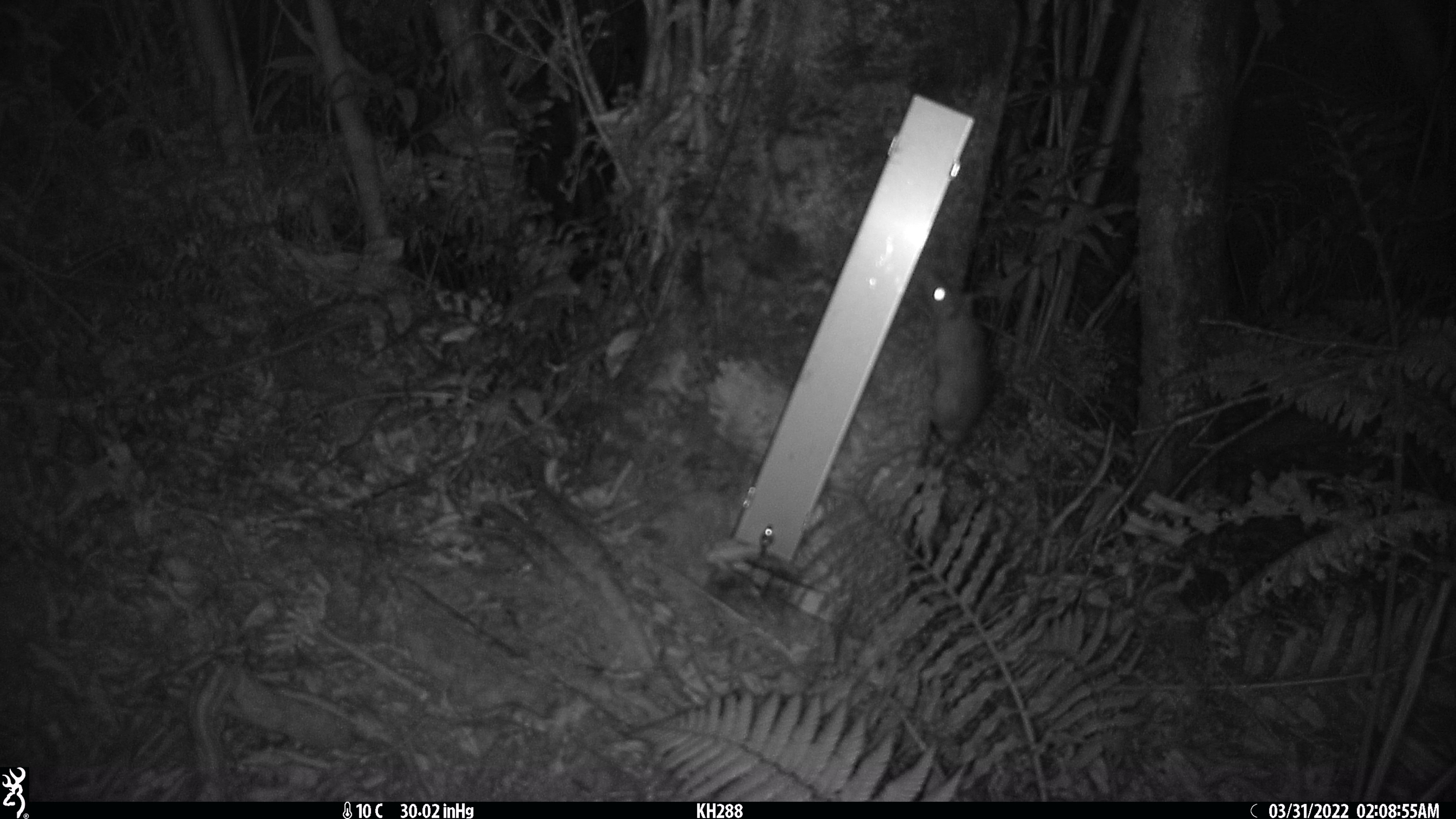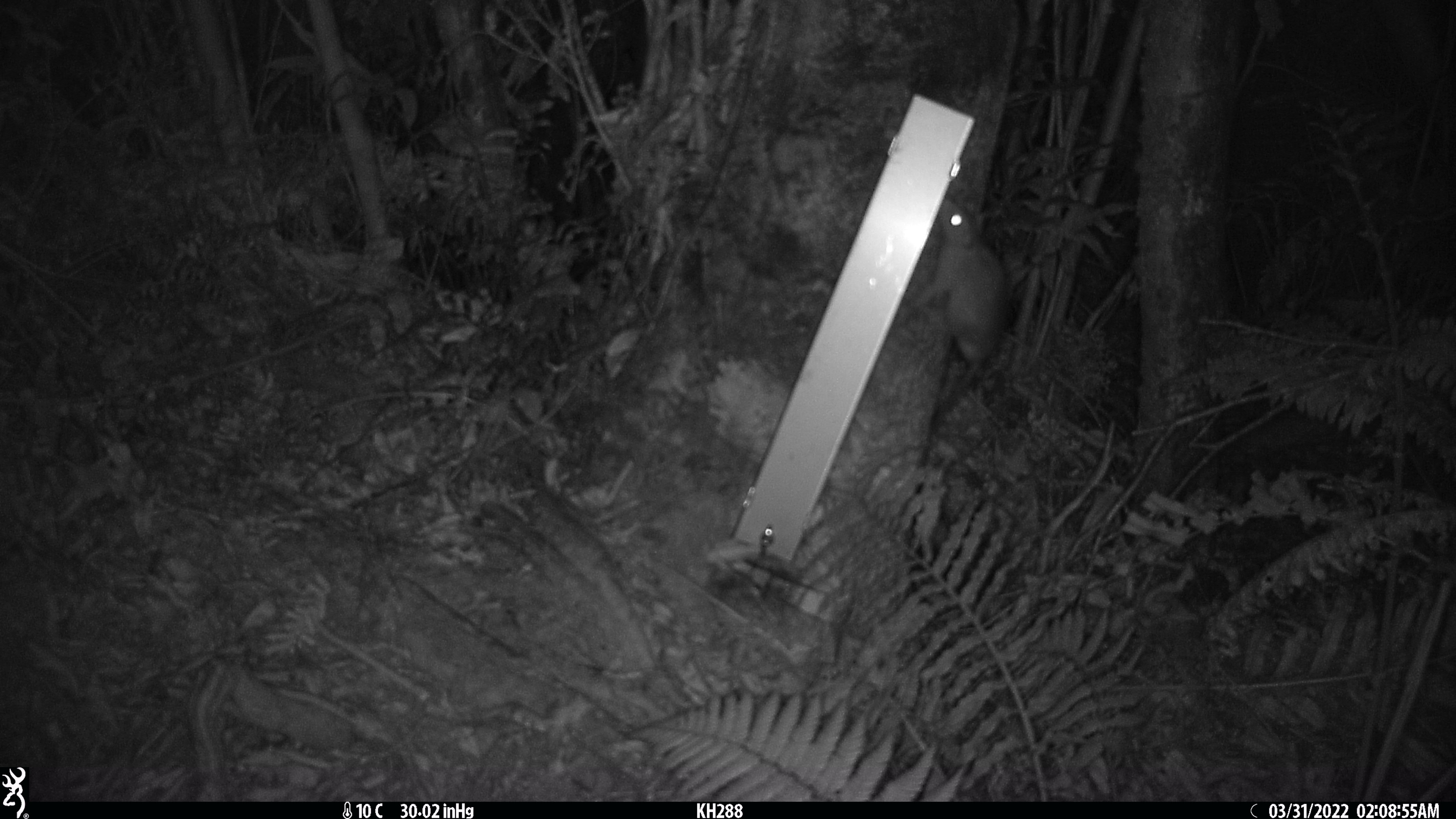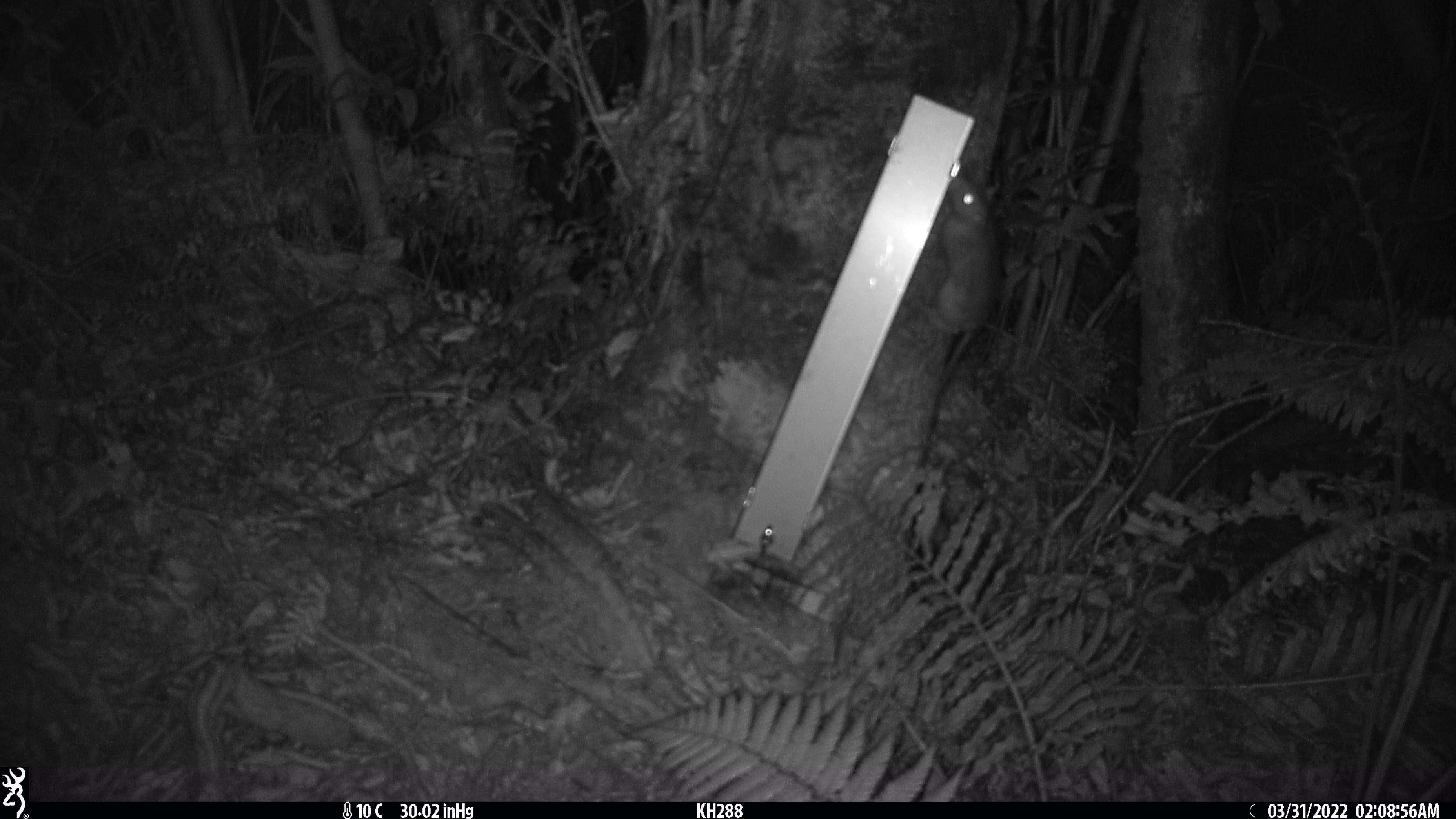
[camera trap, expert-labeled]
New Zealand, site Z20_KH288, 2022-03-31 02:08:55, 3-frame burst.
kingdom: Animalia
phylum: Chordata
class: Mammalia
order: Rodentia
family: Muridae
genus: Rattus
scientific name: Rattus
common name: rat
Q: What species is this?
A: Rat (Rattus).